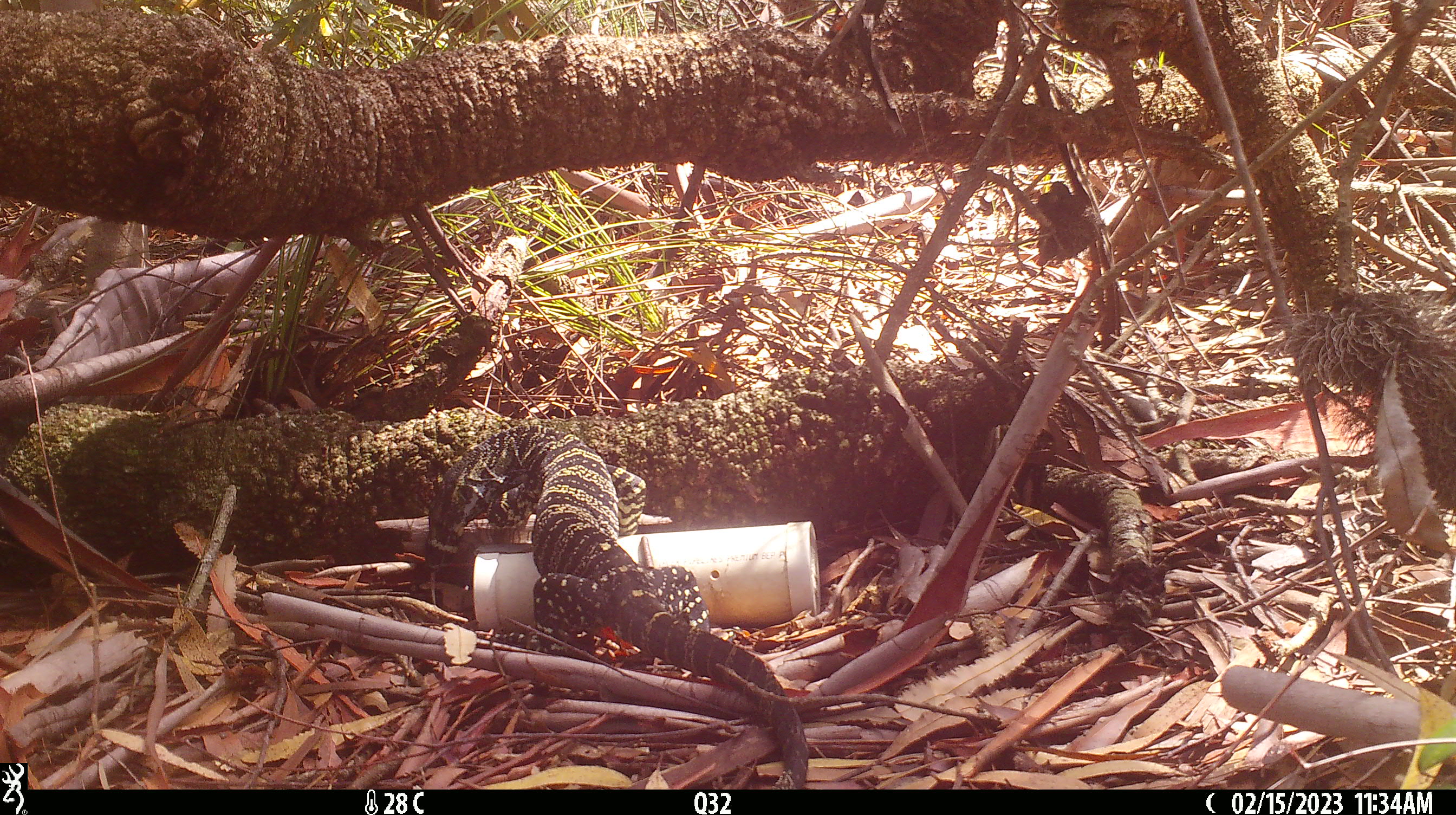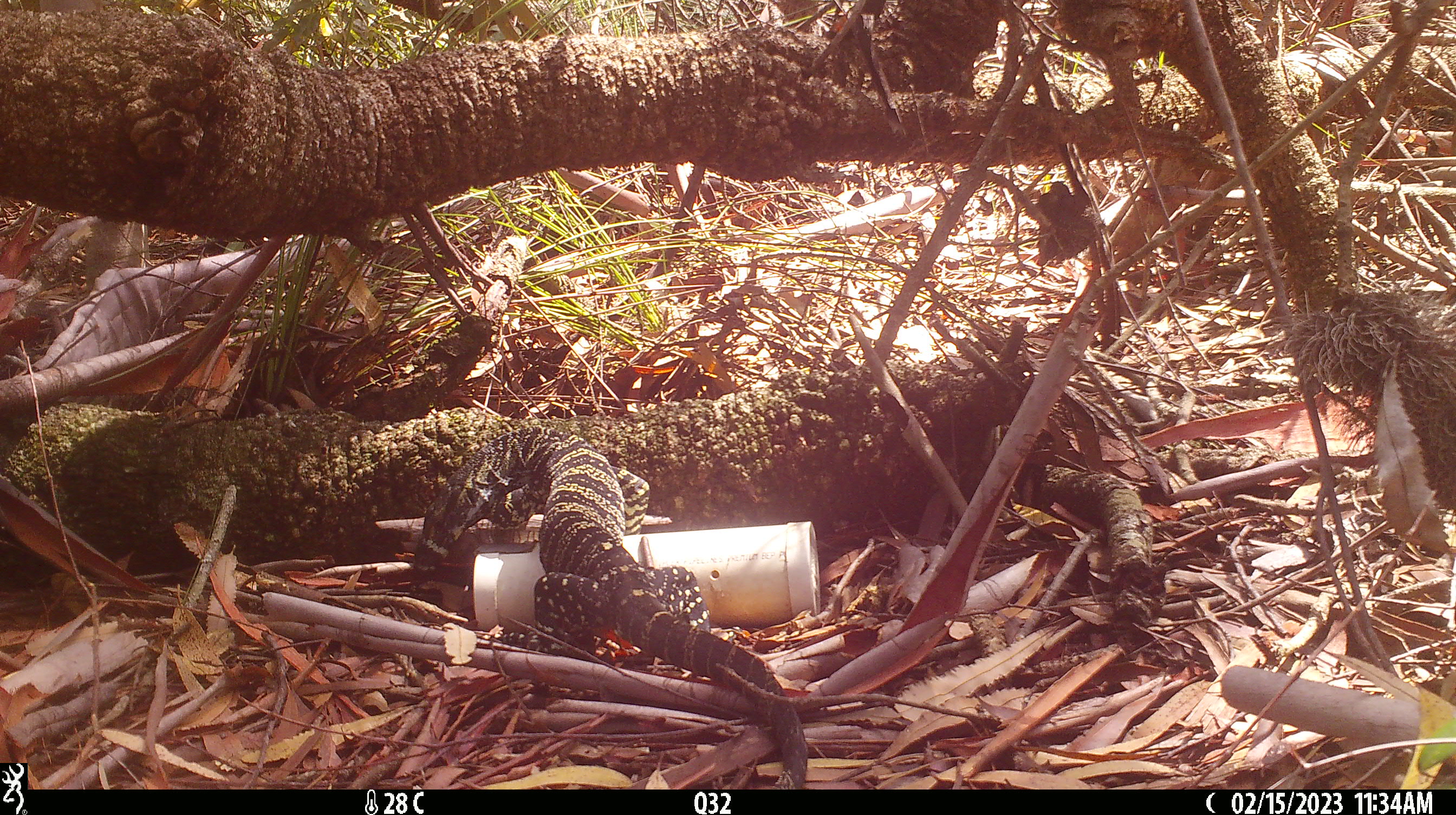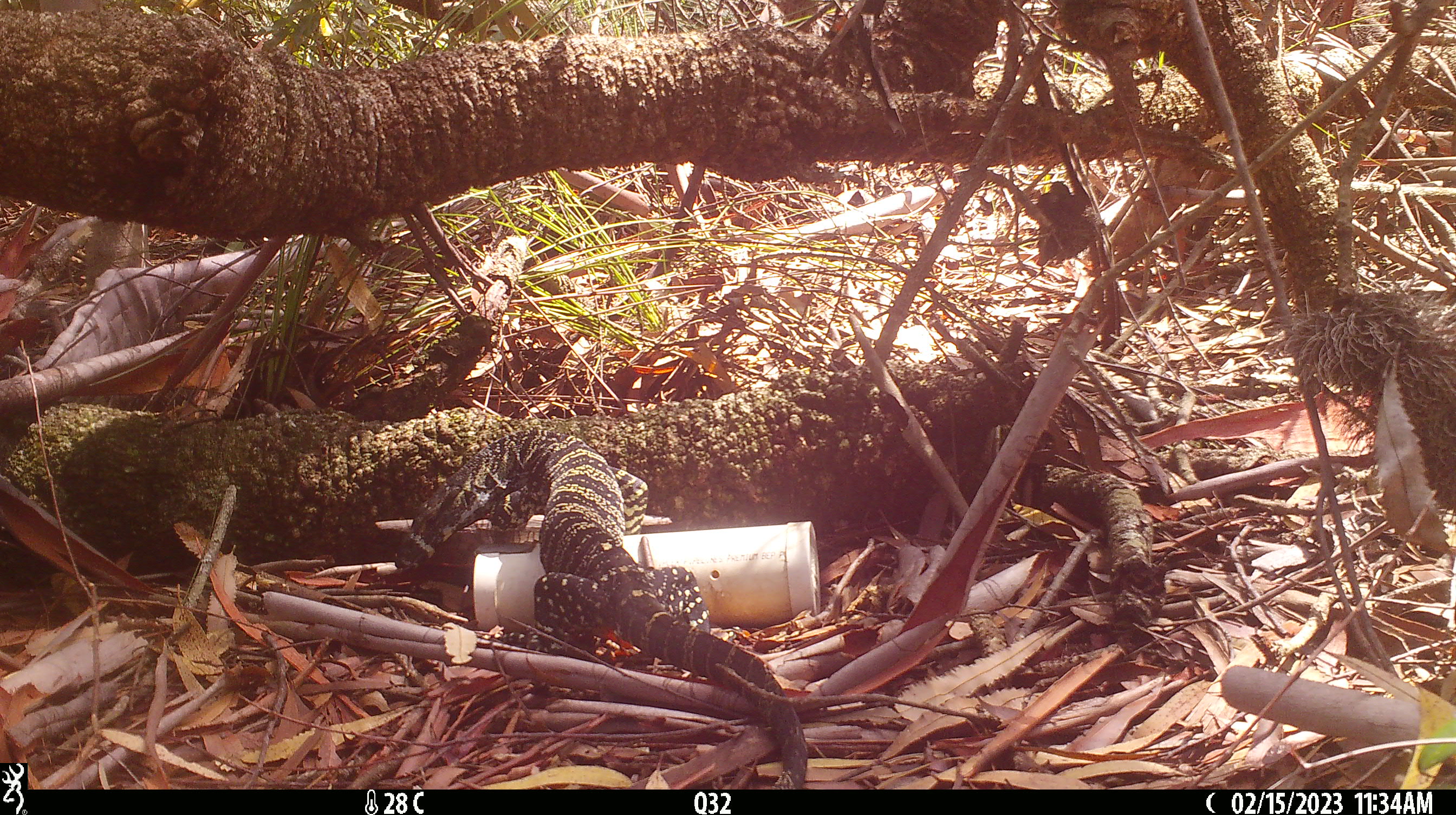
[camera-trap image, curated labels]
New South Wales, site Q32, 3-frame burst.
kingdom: Animalia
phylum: Chordata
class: Reptilia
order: Squamata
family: Varanidae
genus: Varanus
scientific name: Varanus varius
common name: lace monitor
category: goanna